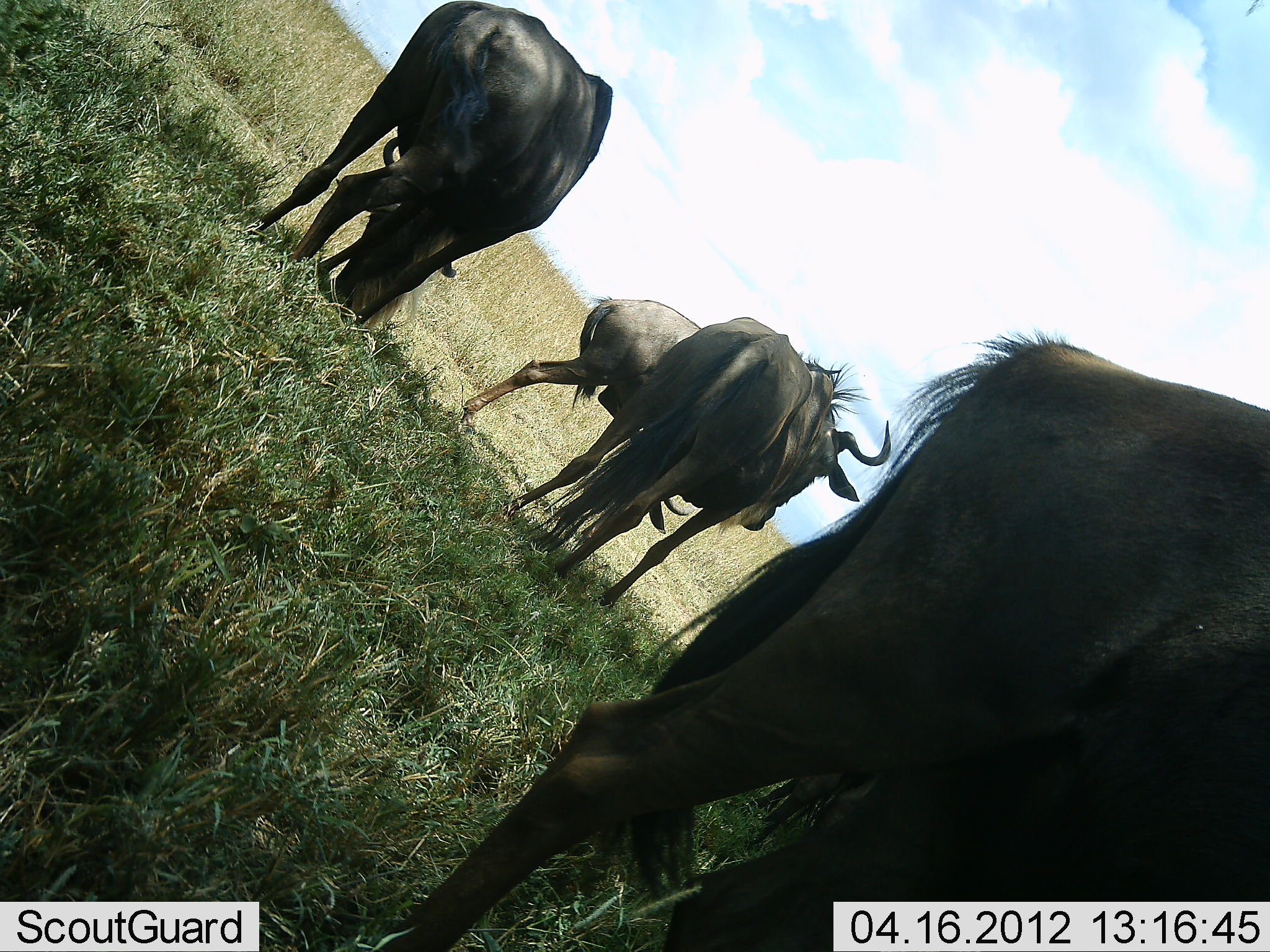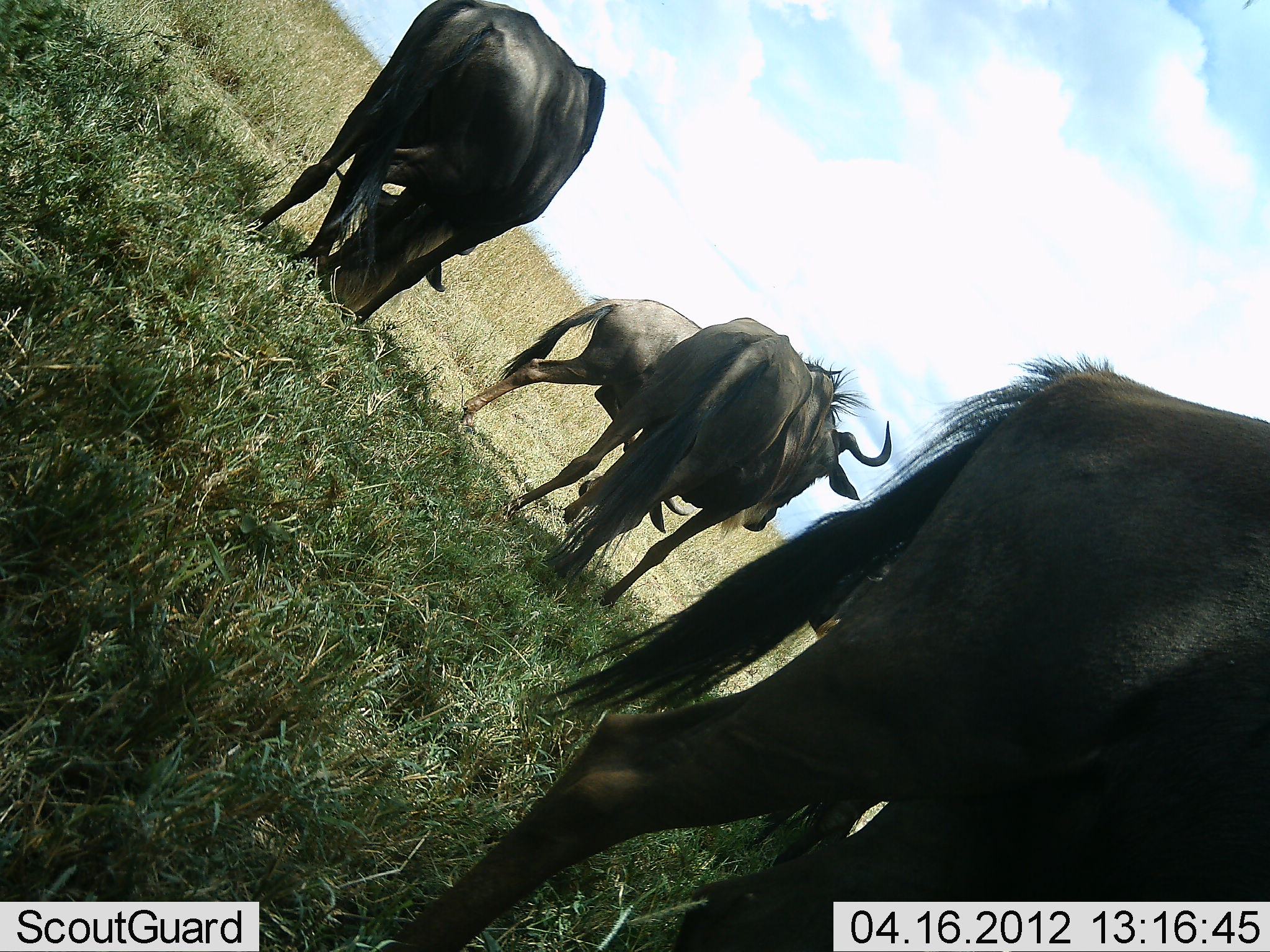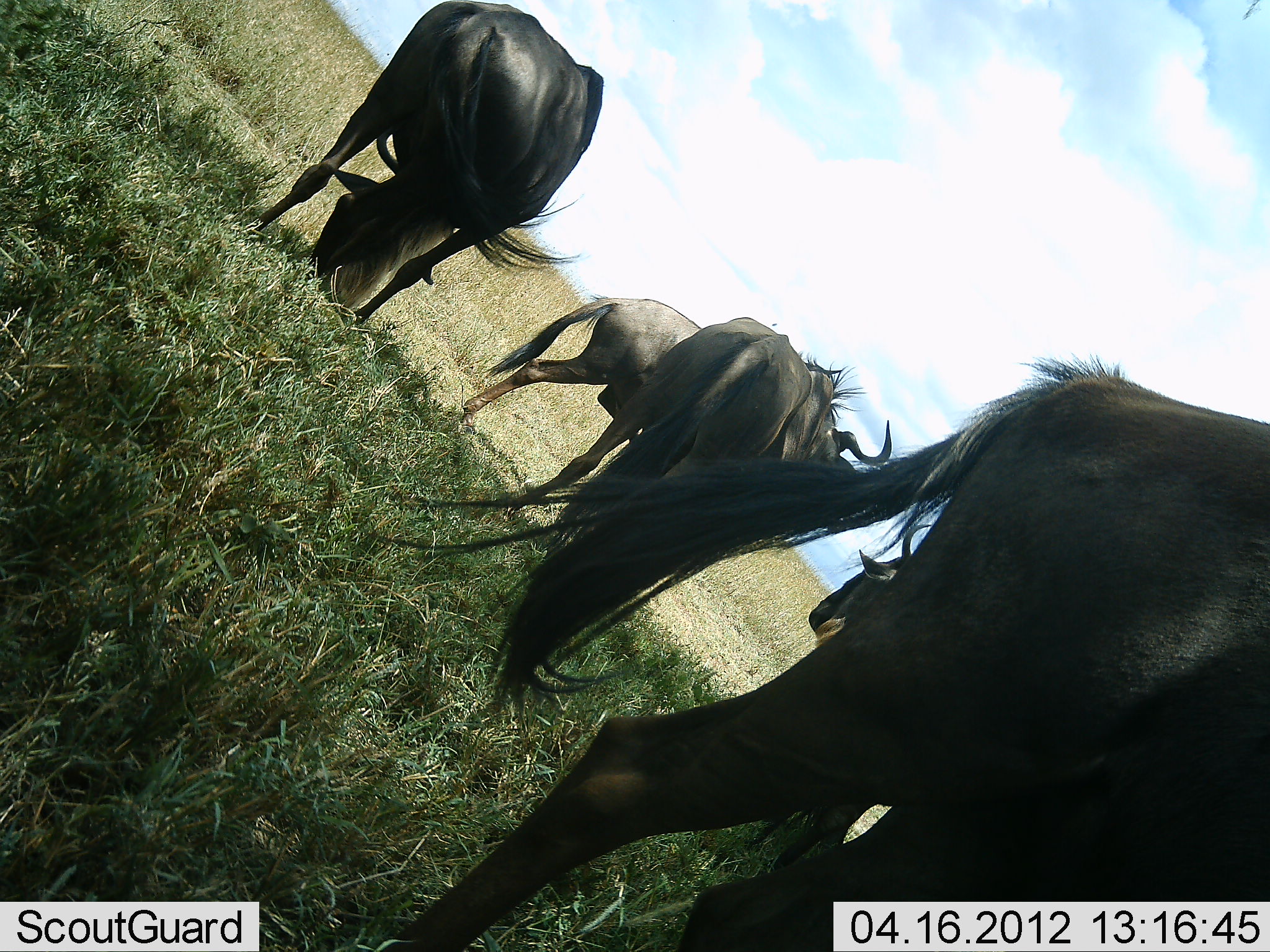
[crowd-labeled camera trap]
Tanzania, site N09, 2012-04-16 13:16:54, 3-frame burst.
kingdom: Animalia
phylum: Chordata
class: Mammalia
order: Artiodactyla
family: Bovidae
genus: Connochaetes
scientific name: Connochaetes taurinus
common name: blue wildebeest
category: wildebeest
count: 5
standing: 89%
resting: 0%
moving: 0%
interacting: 6%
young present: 11%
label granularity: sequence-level